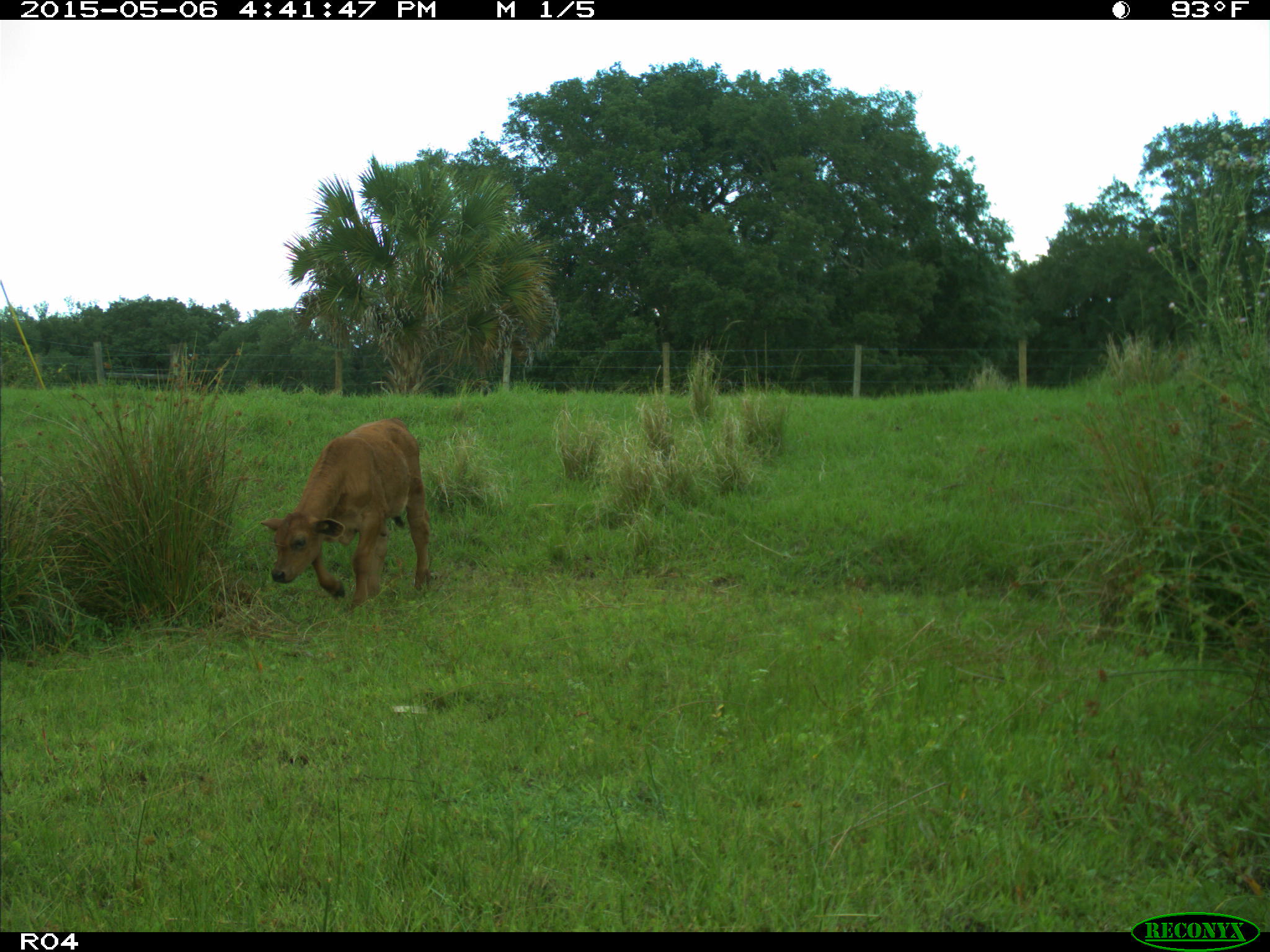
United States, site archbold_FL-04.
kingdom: Animalia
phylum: Chordata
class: Mammalia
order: Artiodactyla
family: Bovidae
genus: Bos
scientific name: Bos taurus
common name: domestic cow